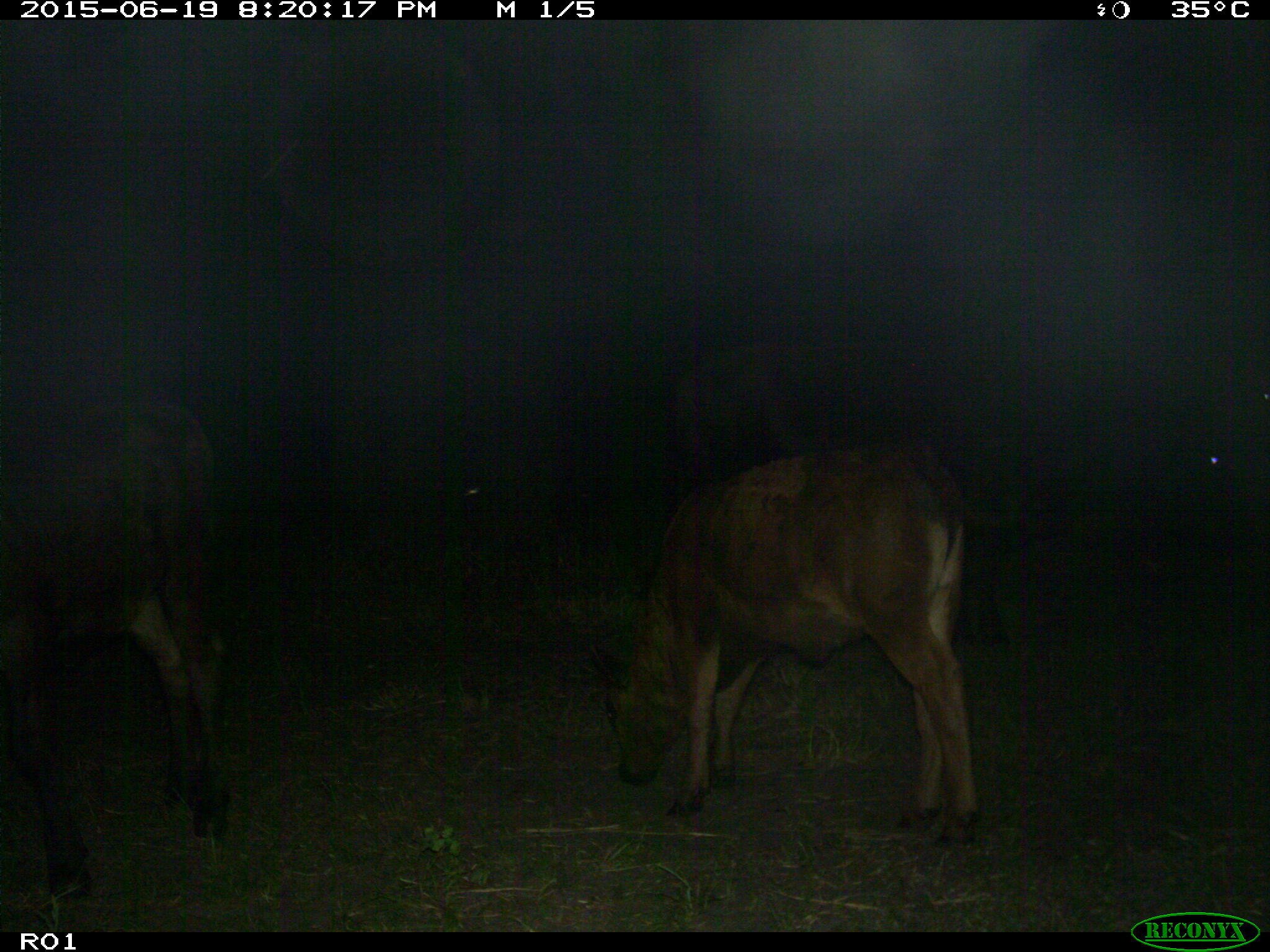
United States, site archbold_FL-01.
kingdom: Animalia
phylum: Chordata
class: Mammalia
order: Artiodactyla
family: Bovidae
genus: Bos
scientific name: Bos taurus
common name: domestic cow